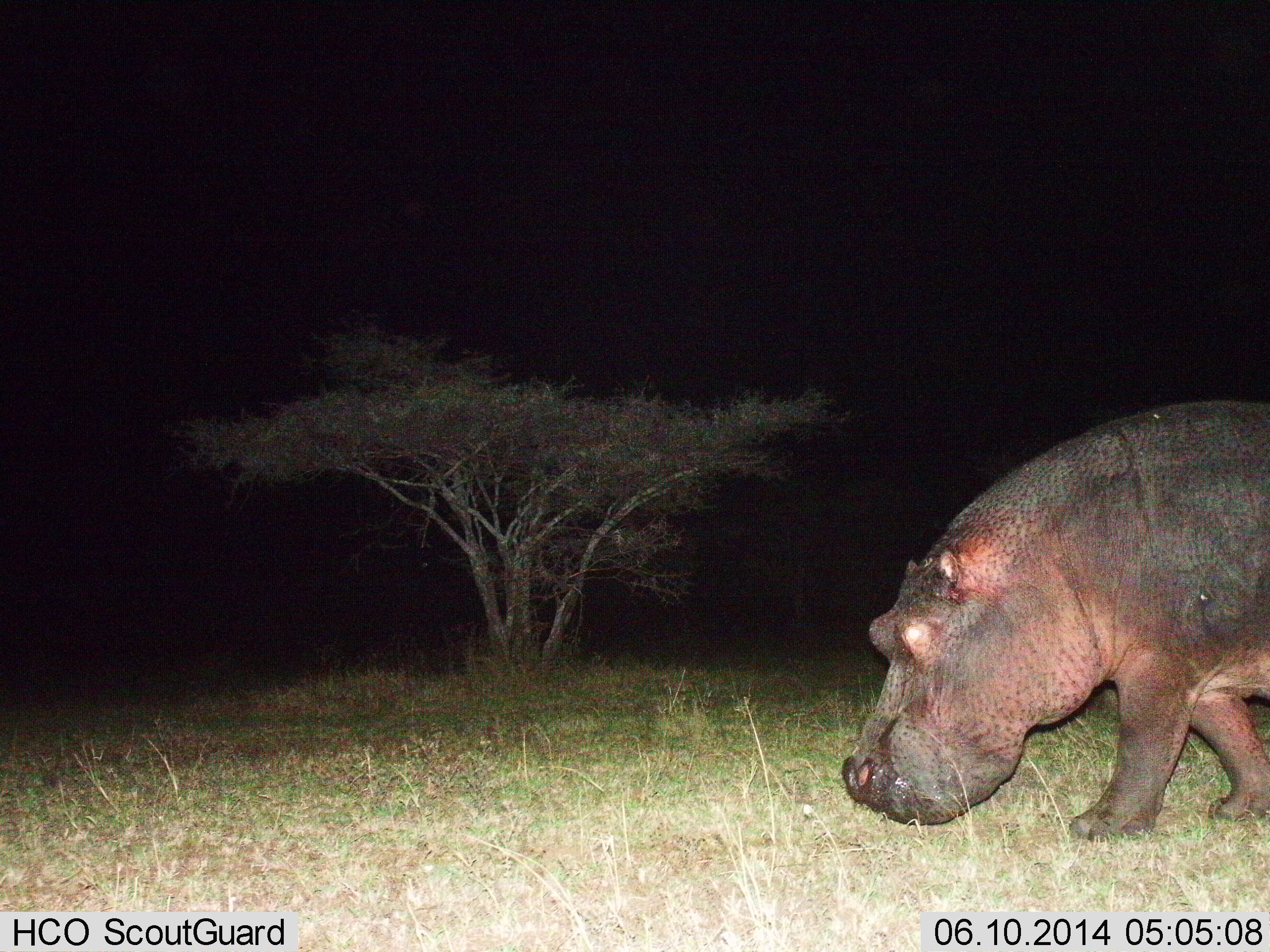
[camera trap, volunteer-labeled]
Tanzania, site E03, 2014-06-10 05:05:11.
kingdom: Animalia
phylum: Chordata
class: Mammalia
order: Artiodactyla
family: Hippopotamidae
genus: Hippopotamus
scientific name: Hippopotamus amphibius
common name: hippopotamus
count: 1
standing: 10%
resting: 0%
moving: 80%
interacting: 0%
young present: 0%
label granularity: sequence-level